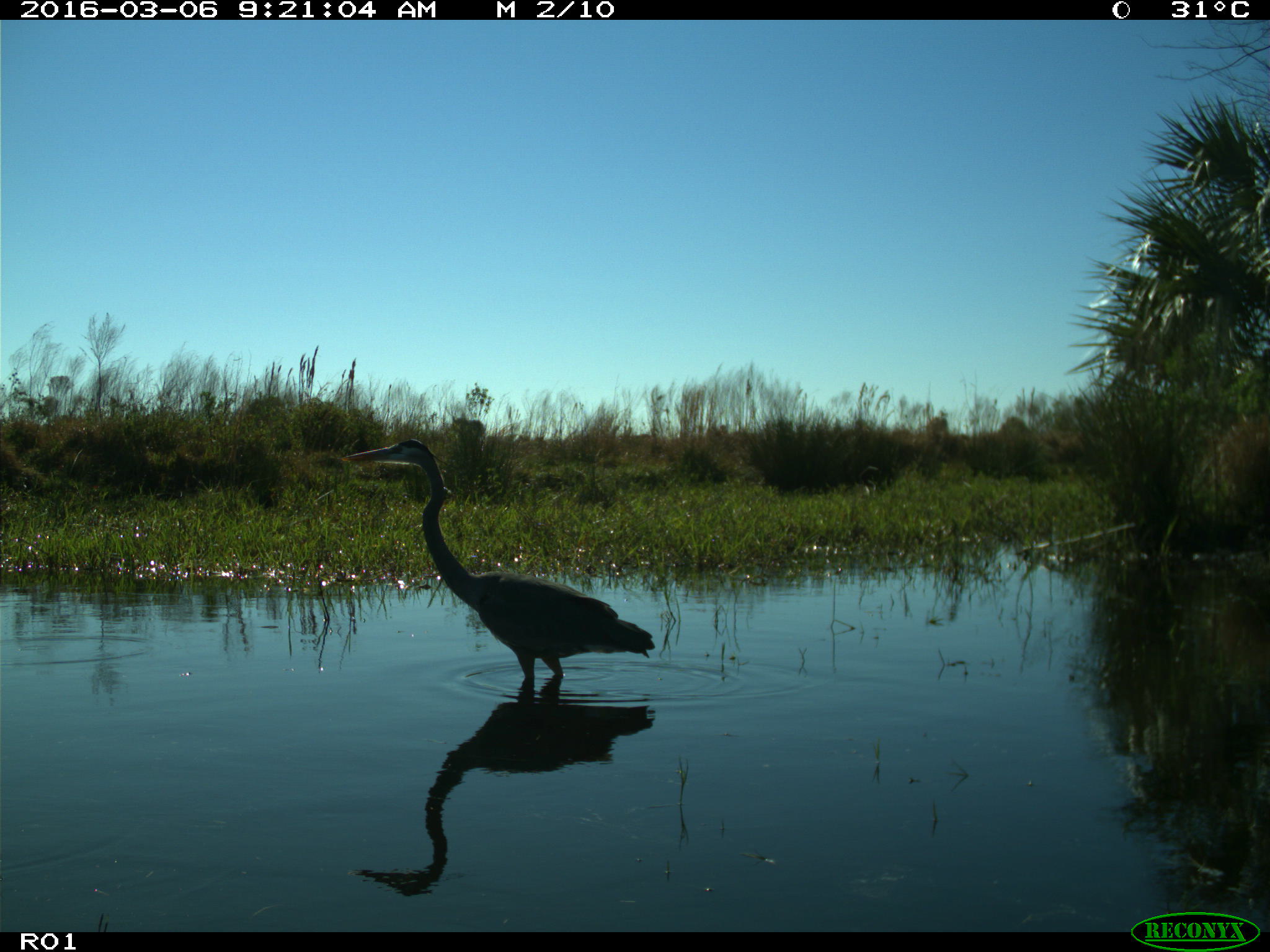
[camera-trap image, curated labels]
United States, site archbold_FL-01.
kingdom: Animalia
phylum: Chordata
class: Aves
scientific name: Aves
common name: birds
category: unidentified bird